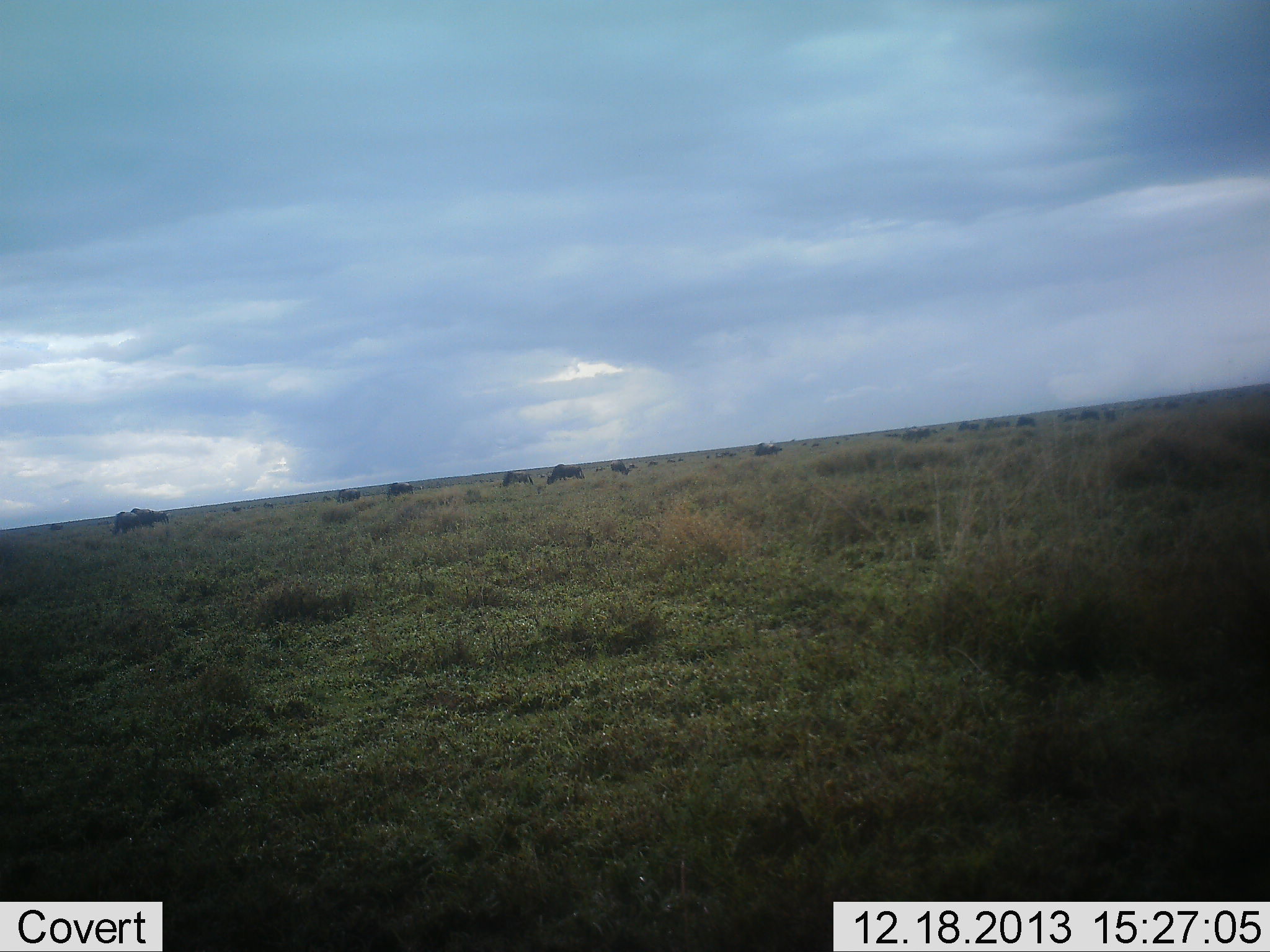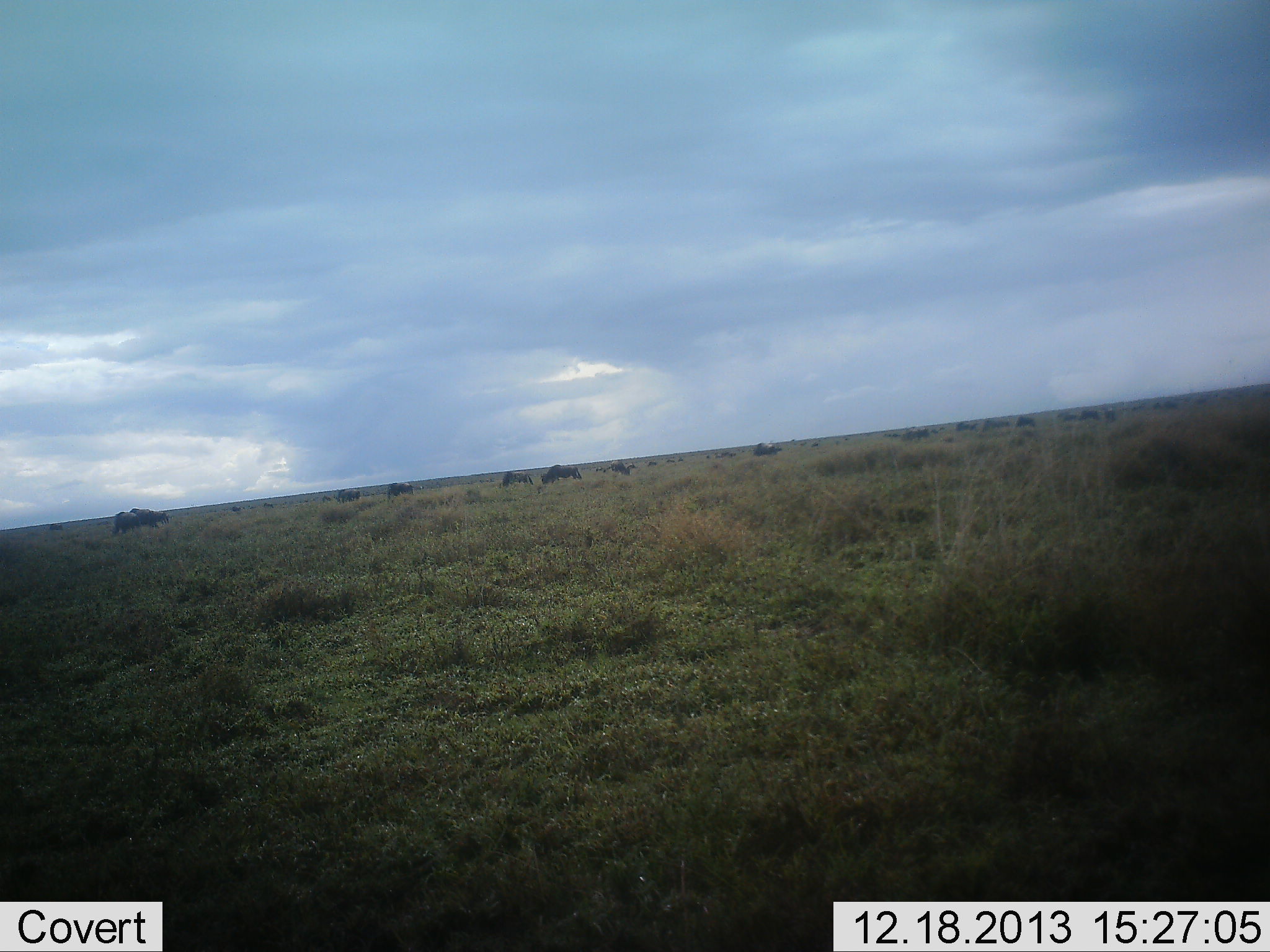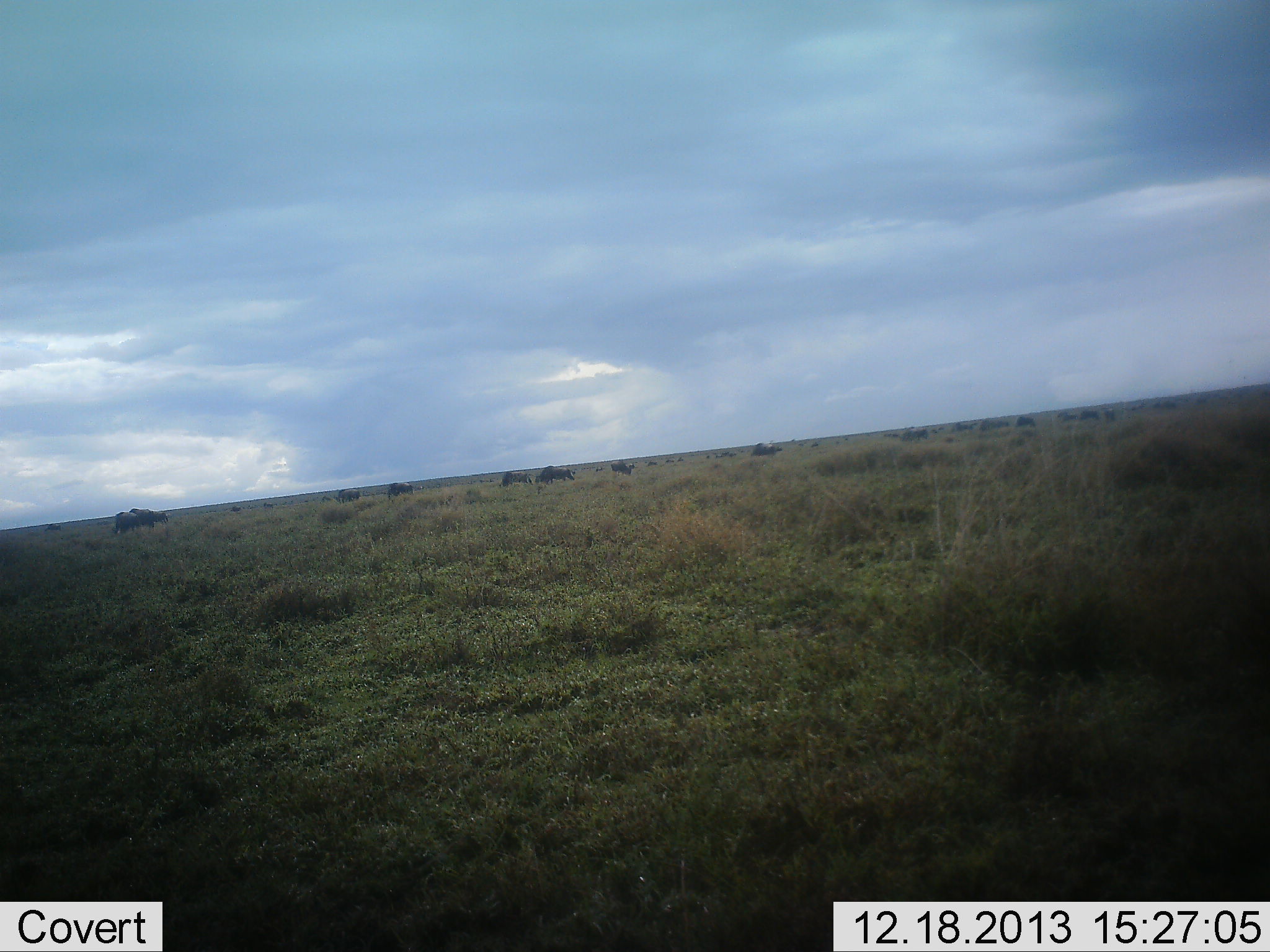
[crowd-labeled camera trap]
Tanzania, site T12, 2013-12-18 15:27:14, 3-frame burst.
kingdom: Animalia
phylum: Chordata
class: Mammalia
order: Artiodactyla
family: Bovidae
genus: Connochaetes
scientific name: Connochaetes taurinus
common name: blue wildebeest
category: wildebeest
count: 11-50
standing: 30%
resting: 0%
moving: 50%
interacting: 0%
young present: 0%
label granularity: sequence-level